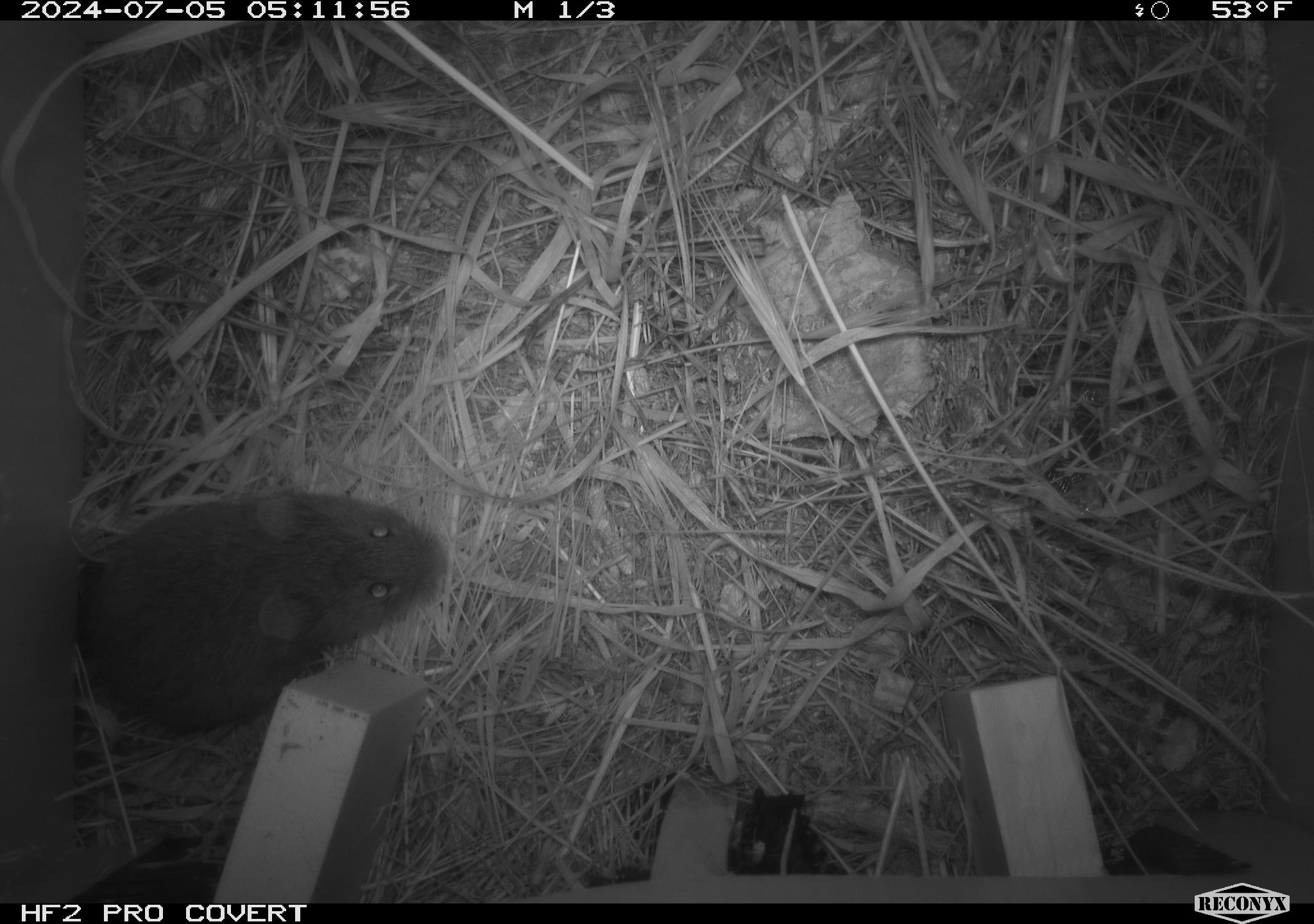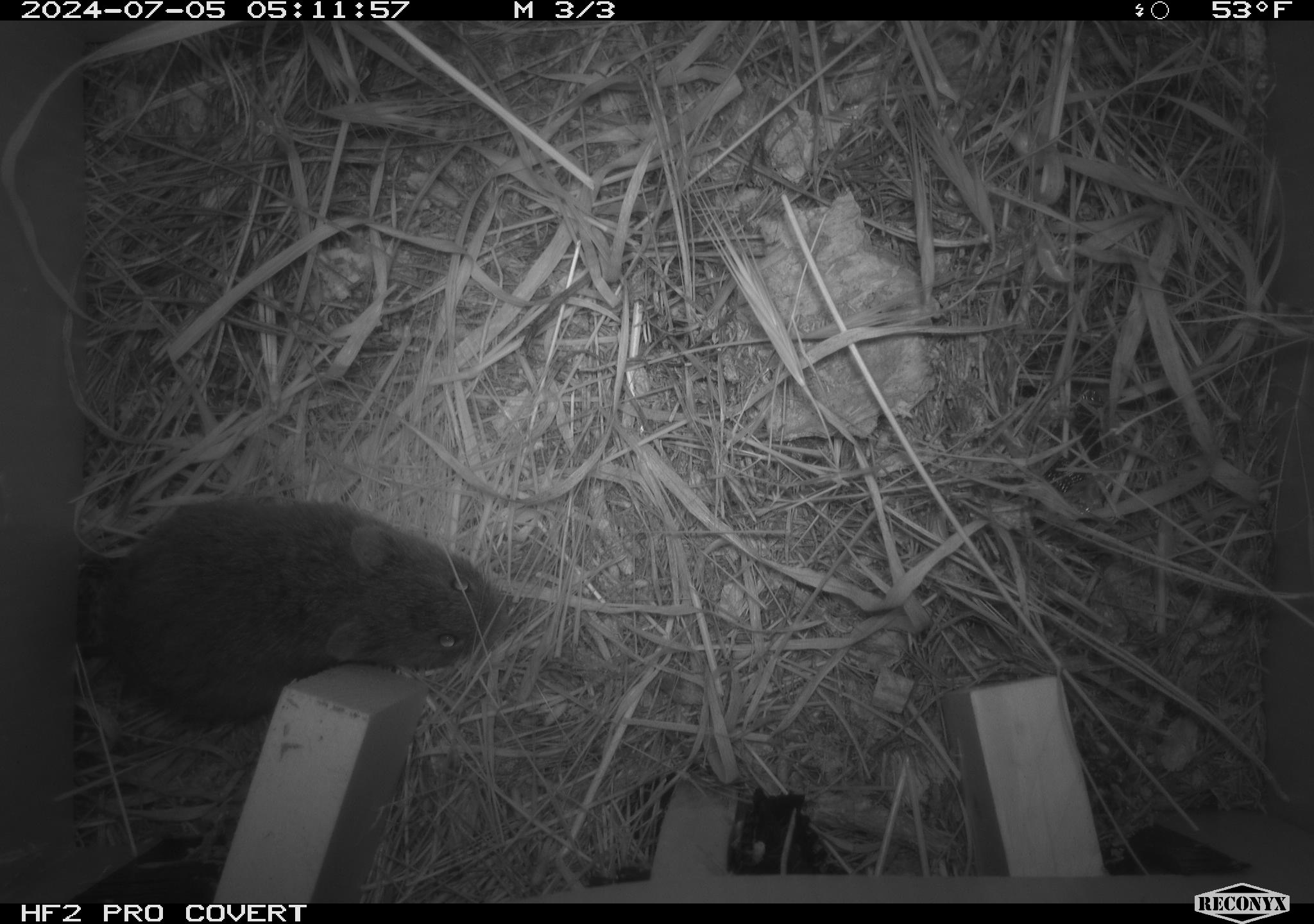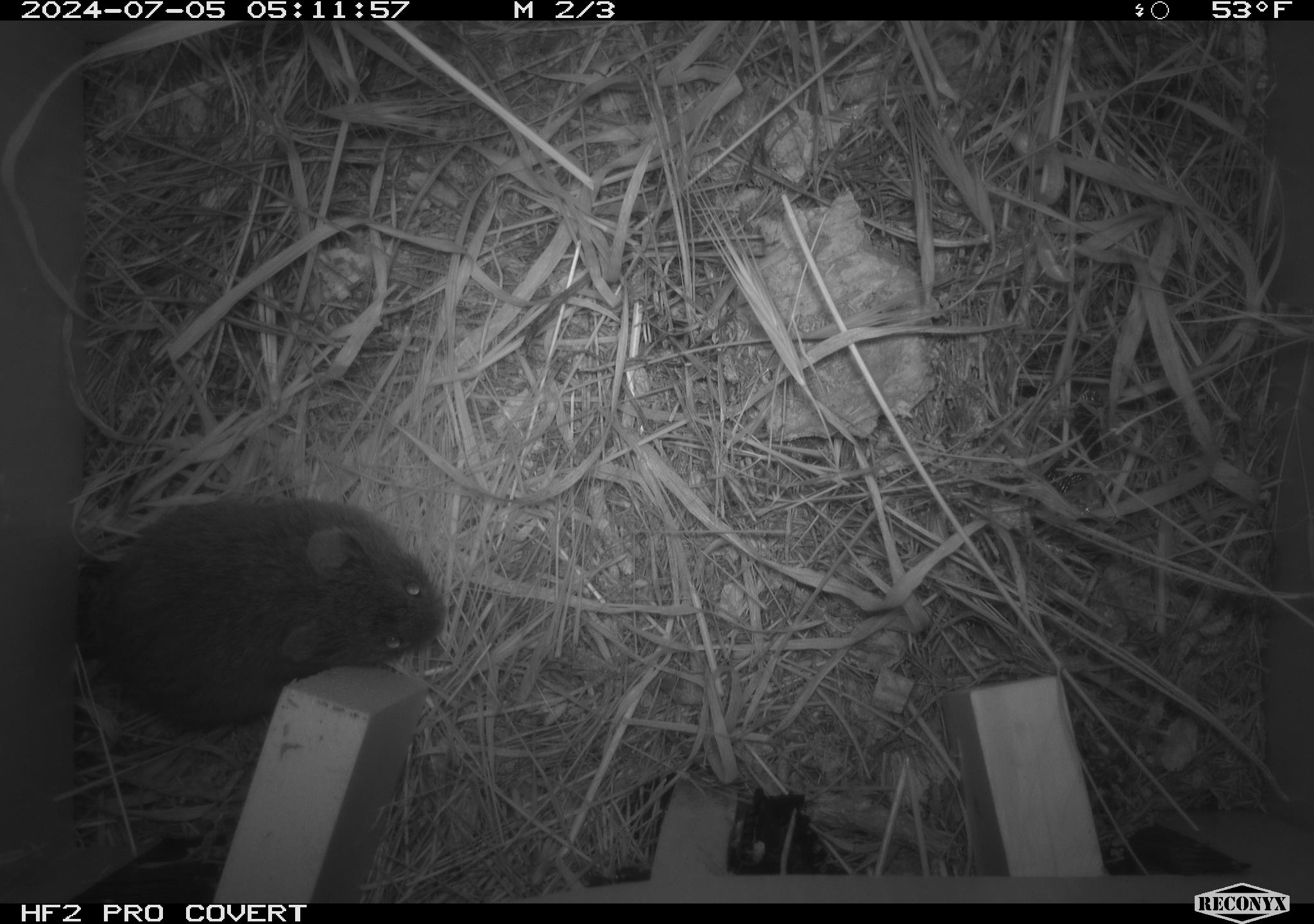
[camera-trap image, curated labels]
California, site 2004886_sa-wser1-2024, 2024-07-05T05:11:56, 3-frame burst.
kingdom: Animalia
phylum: Chordata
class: Mammalia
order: Rodentia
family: Cricetidae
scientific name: Arvicolinae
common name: voles, lemmings, and muskrats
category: arvicolinae subfamily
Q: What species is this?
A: Arvicolinae subfamily (voles, lemmings, and muskrats) (Arvicolinae).